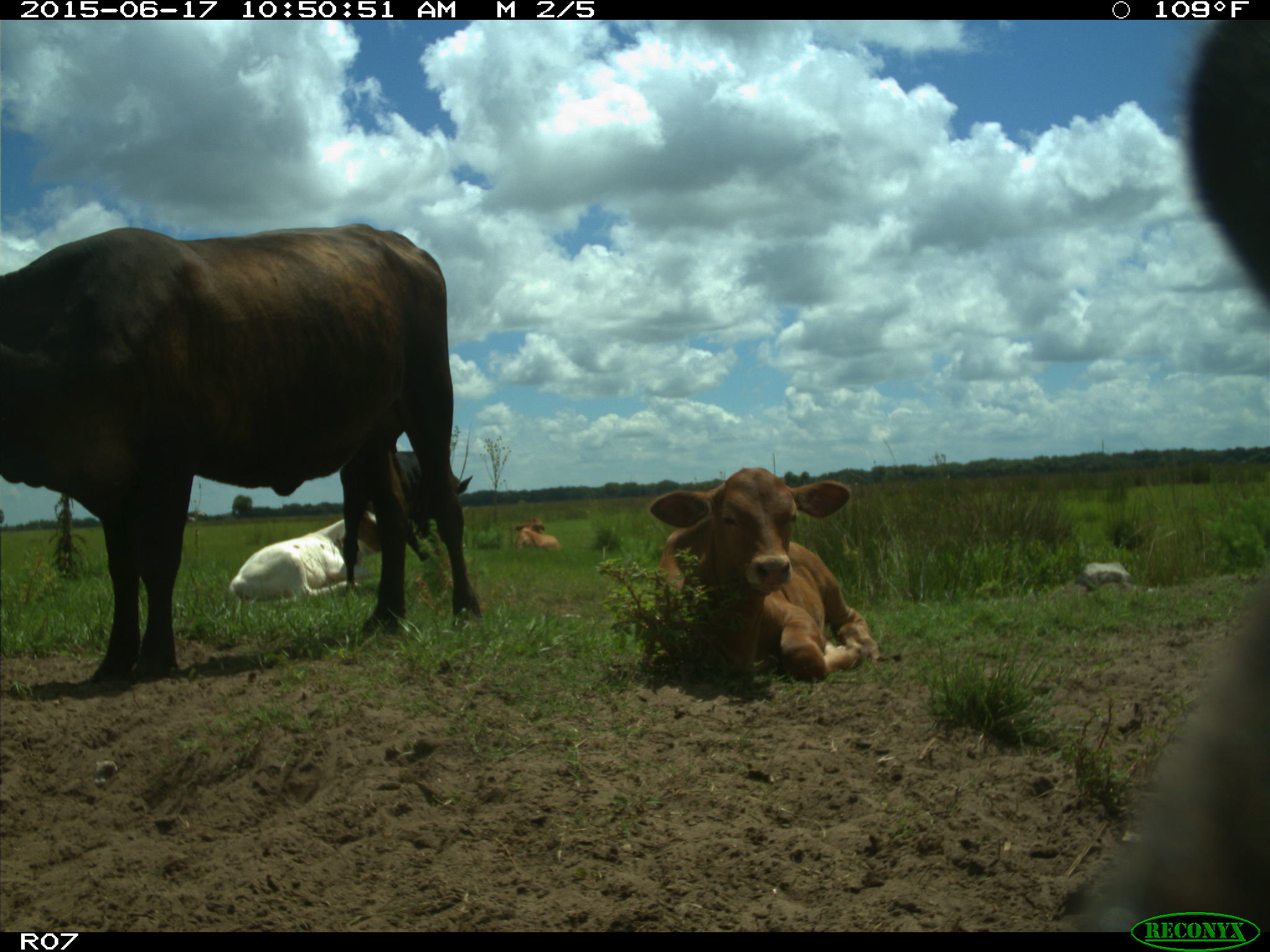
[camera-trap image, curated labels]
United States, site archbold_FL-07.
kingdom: Animalia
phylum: Chordata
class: Mammalia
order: Artiodactyla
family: Bovidae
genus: Bos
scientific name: Bos taurus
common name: domestic cow